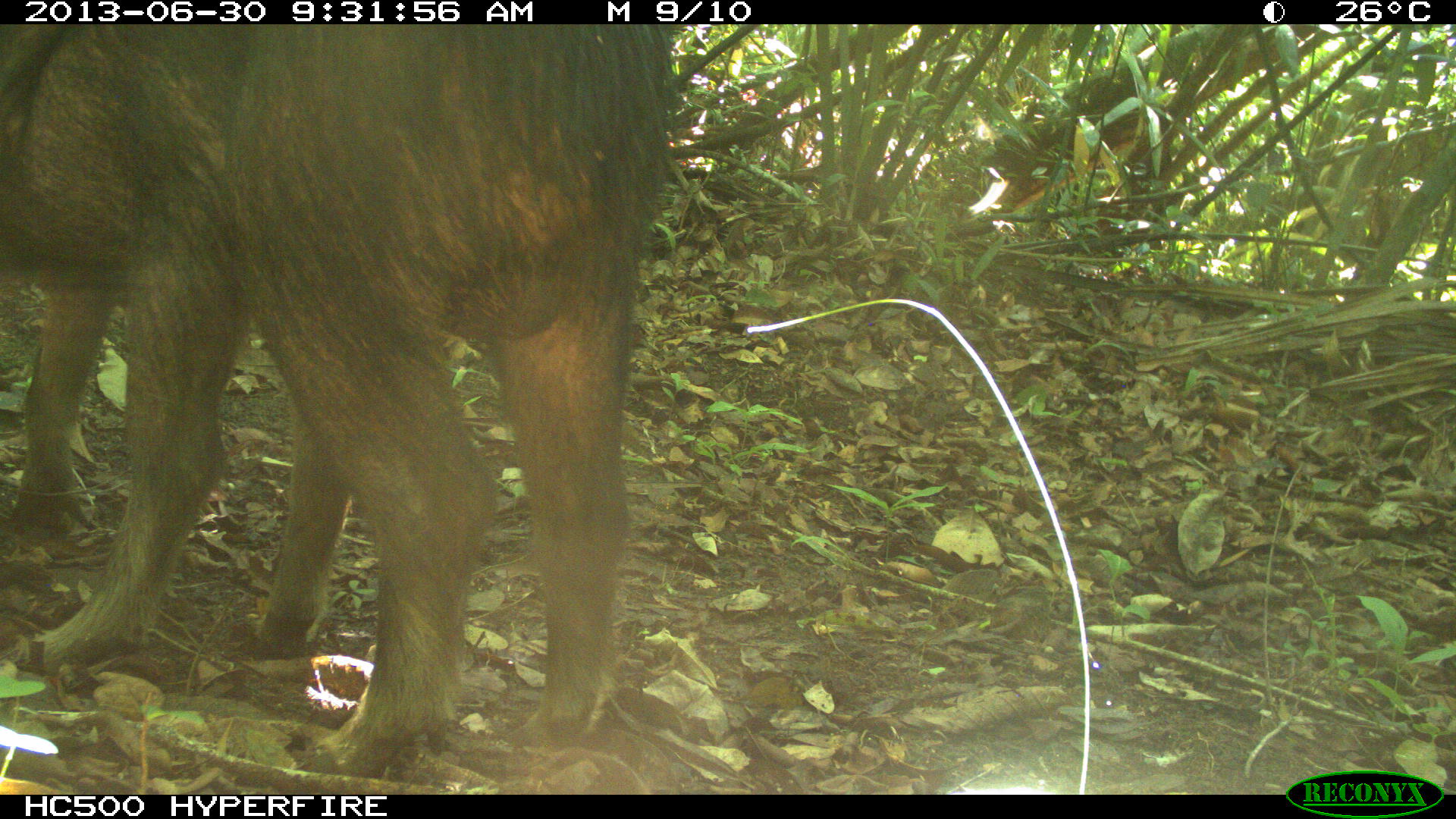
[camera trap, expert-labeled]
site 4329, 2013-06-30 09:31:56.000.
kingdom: Animalia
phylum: Chordata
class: Mammalia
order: Artiodactyla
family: Tayassuidae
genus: Tayassu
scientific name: Tayassu pecari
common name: white-lipped peccary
Tayassu pecari (white-lipped peccary), count 3.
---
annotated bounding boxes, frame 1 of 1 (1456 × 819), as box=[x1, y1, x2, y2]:
tayassu pecari: box=[0, 24, 676, 777]